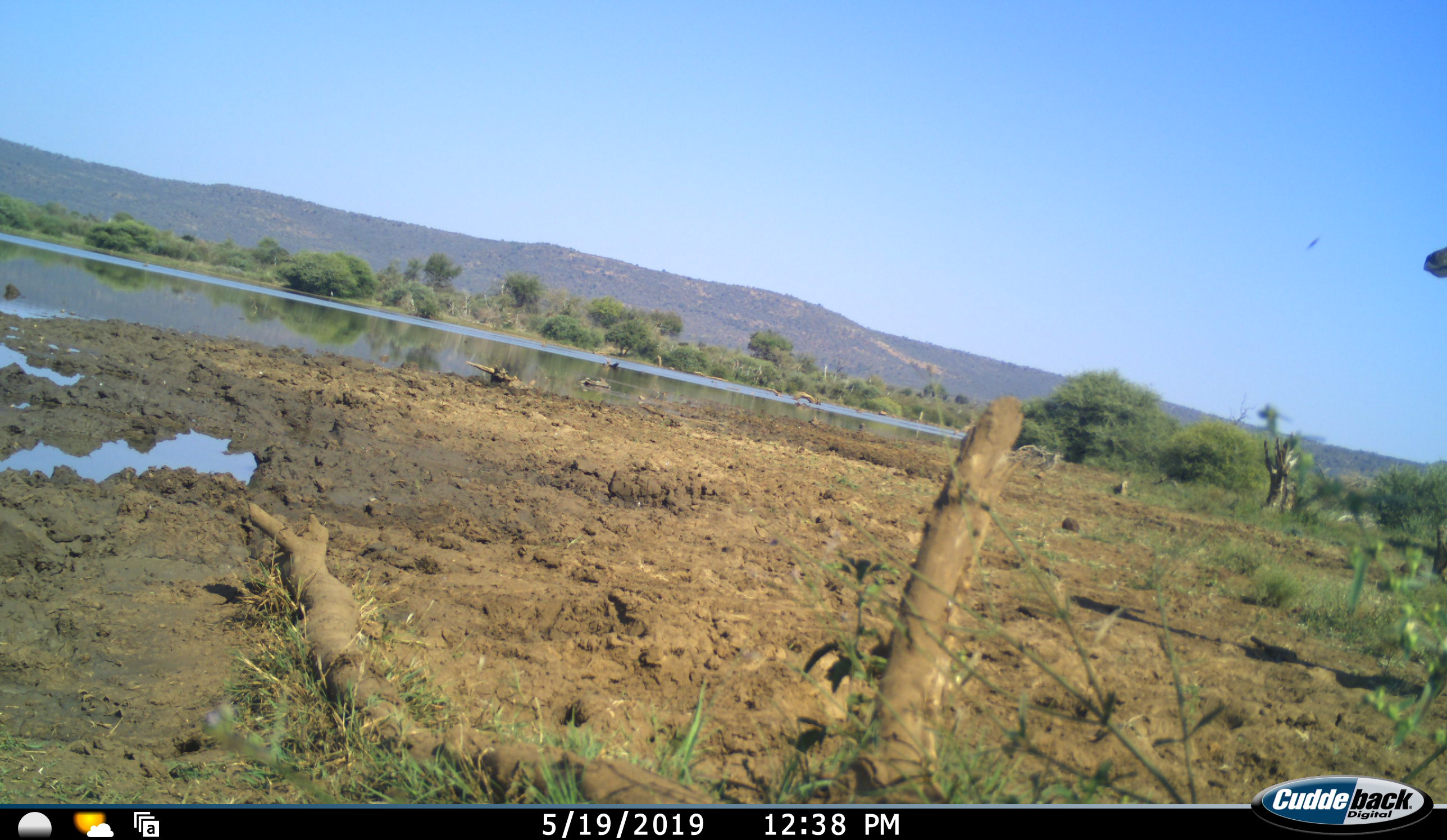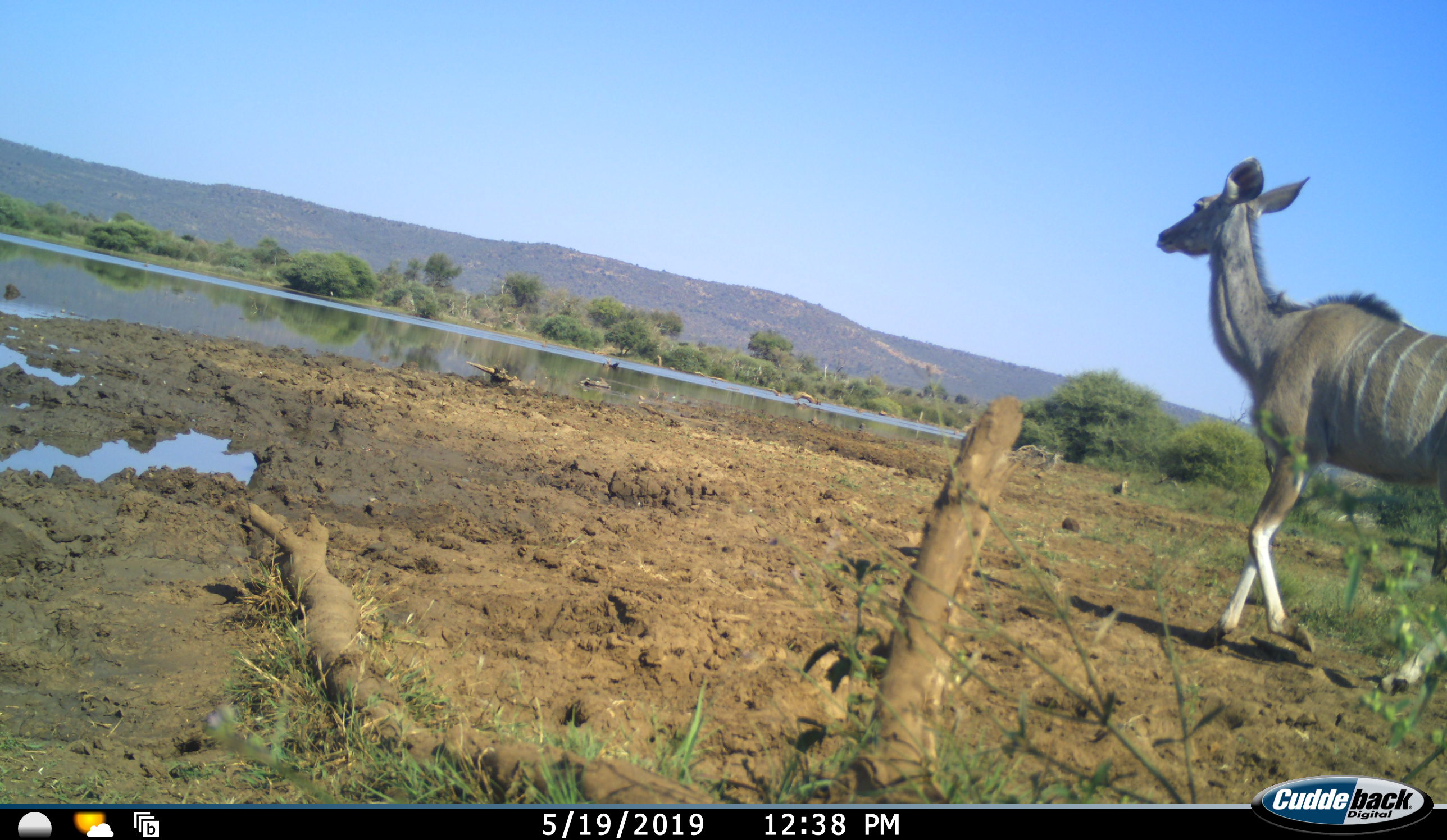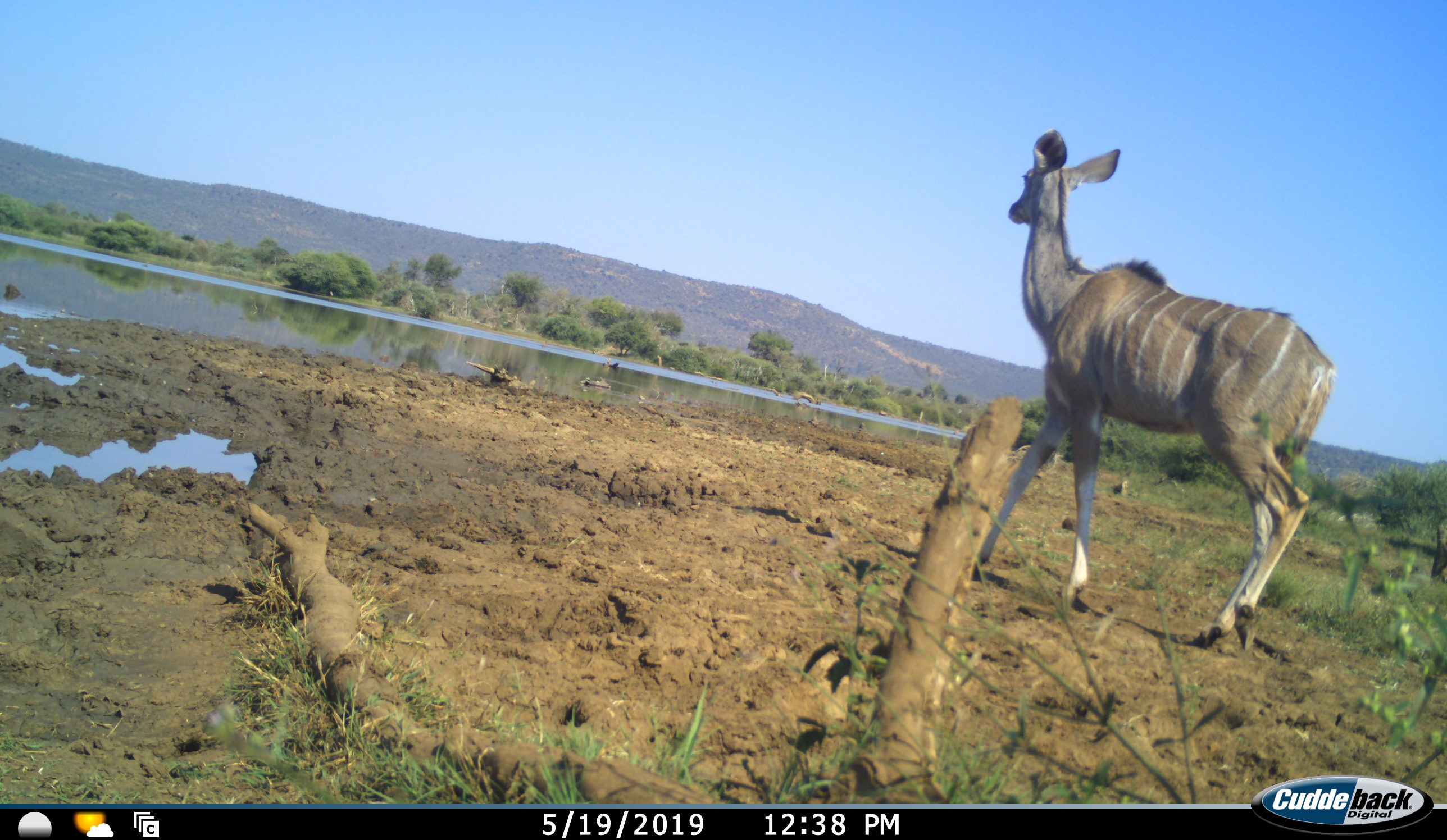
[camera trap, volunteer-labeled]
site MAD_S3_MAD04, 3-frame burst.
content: unidentified animal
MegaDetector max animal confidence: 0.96